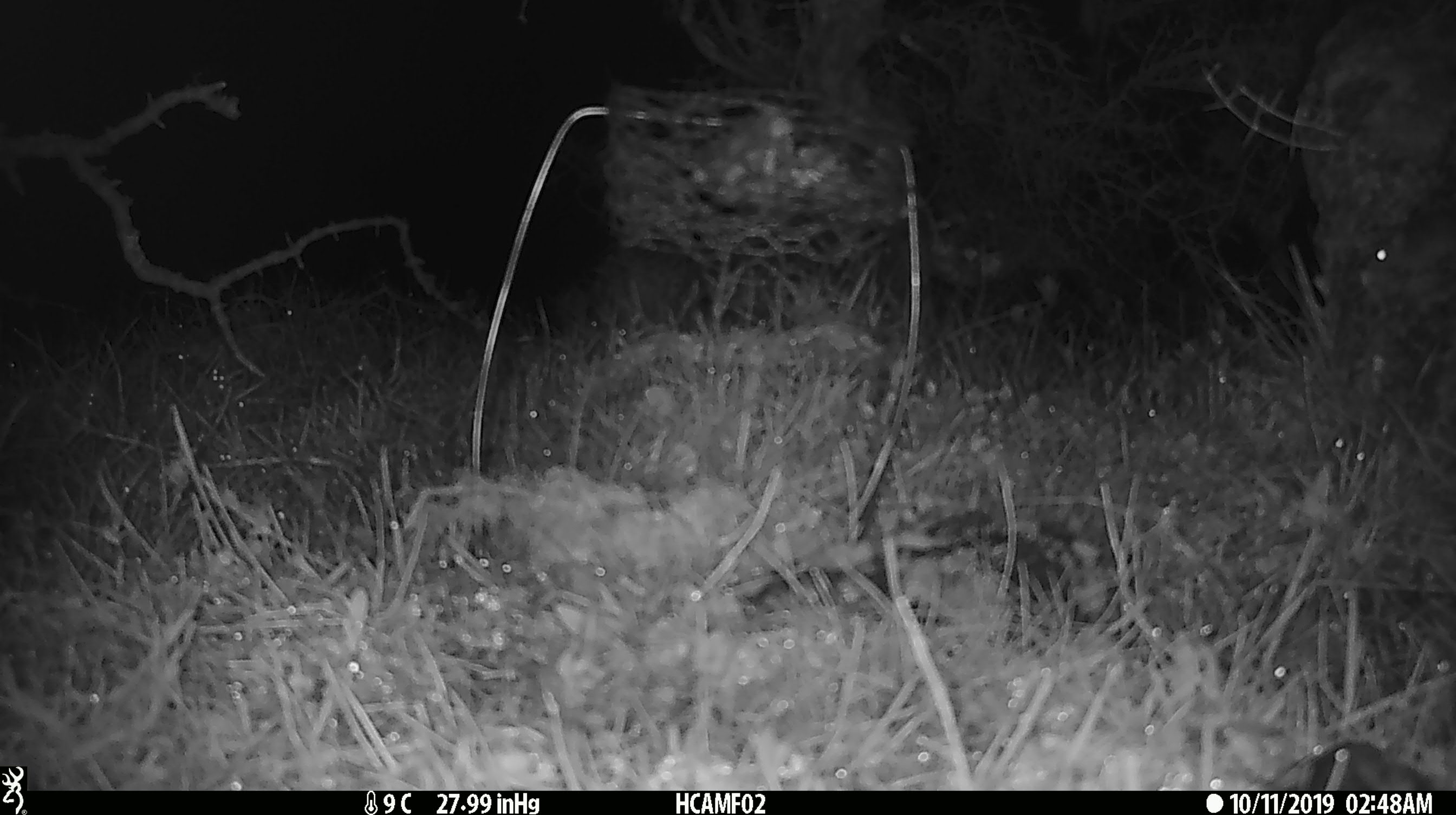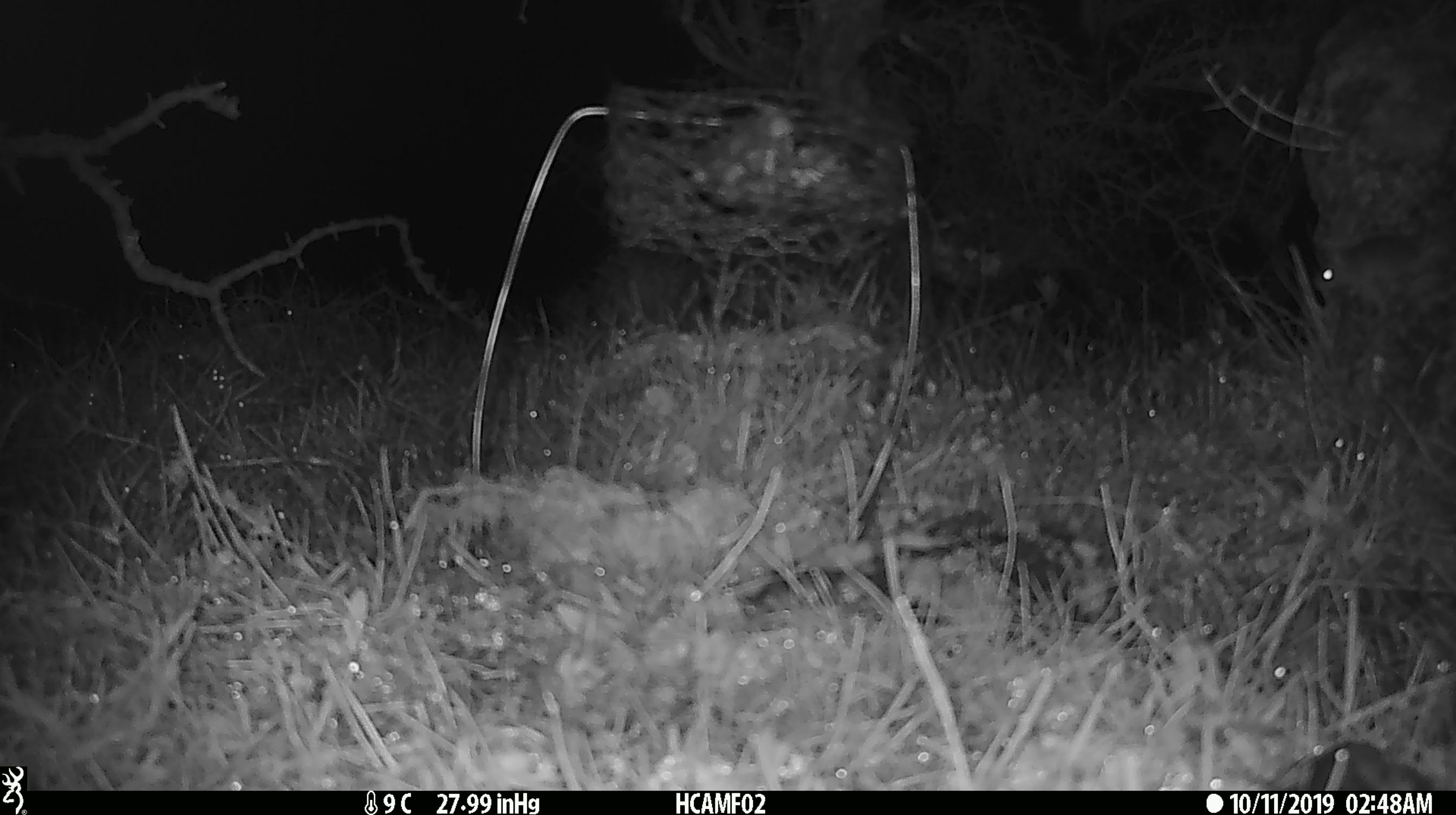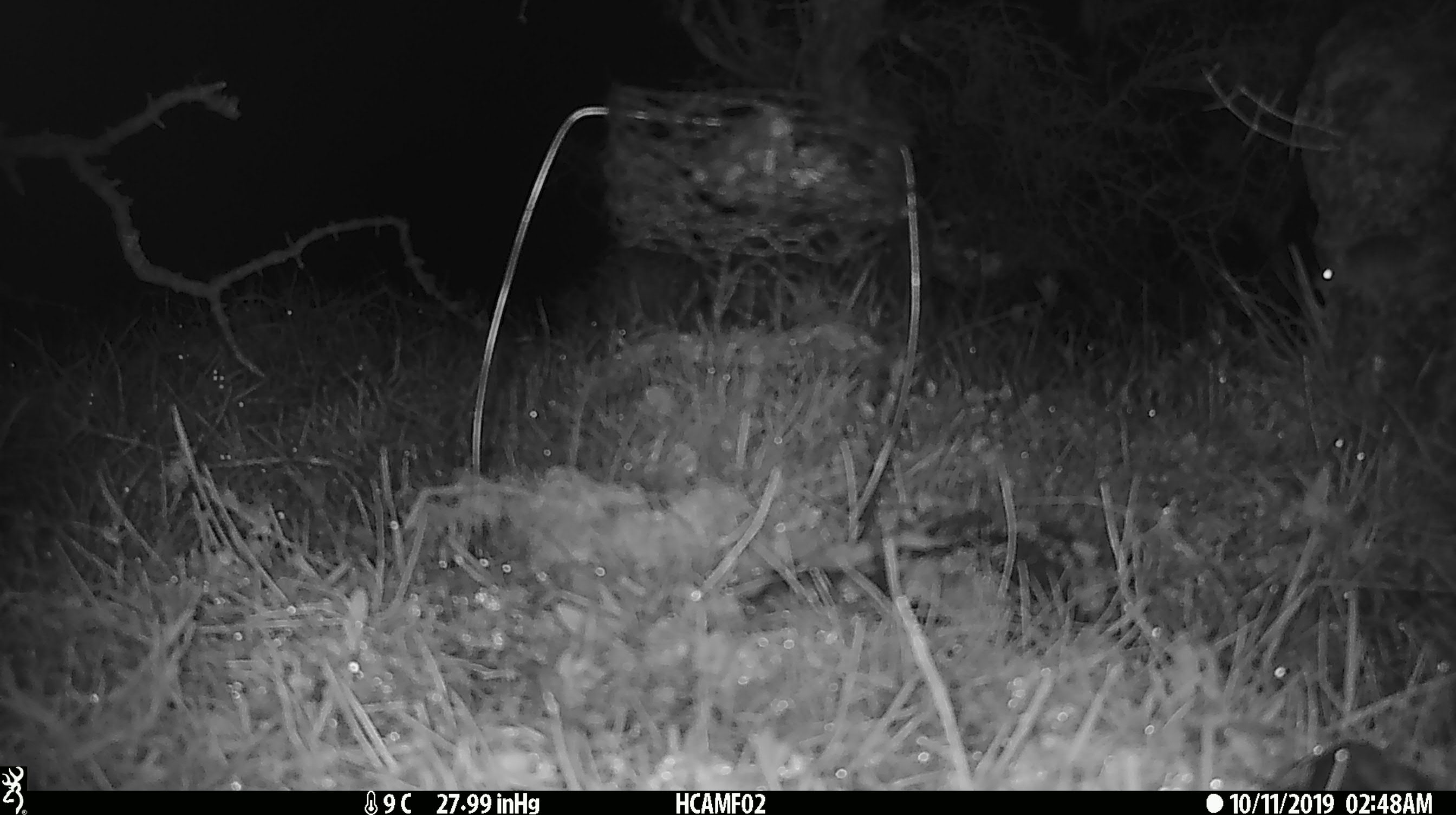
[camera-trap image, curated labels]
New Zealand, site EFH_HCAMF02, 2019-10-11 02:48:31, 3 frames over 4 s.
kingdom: Animalia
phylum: Chordata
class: Mammalia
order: Rodentia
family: Muridae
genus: Mus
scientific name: Mus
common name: mouse